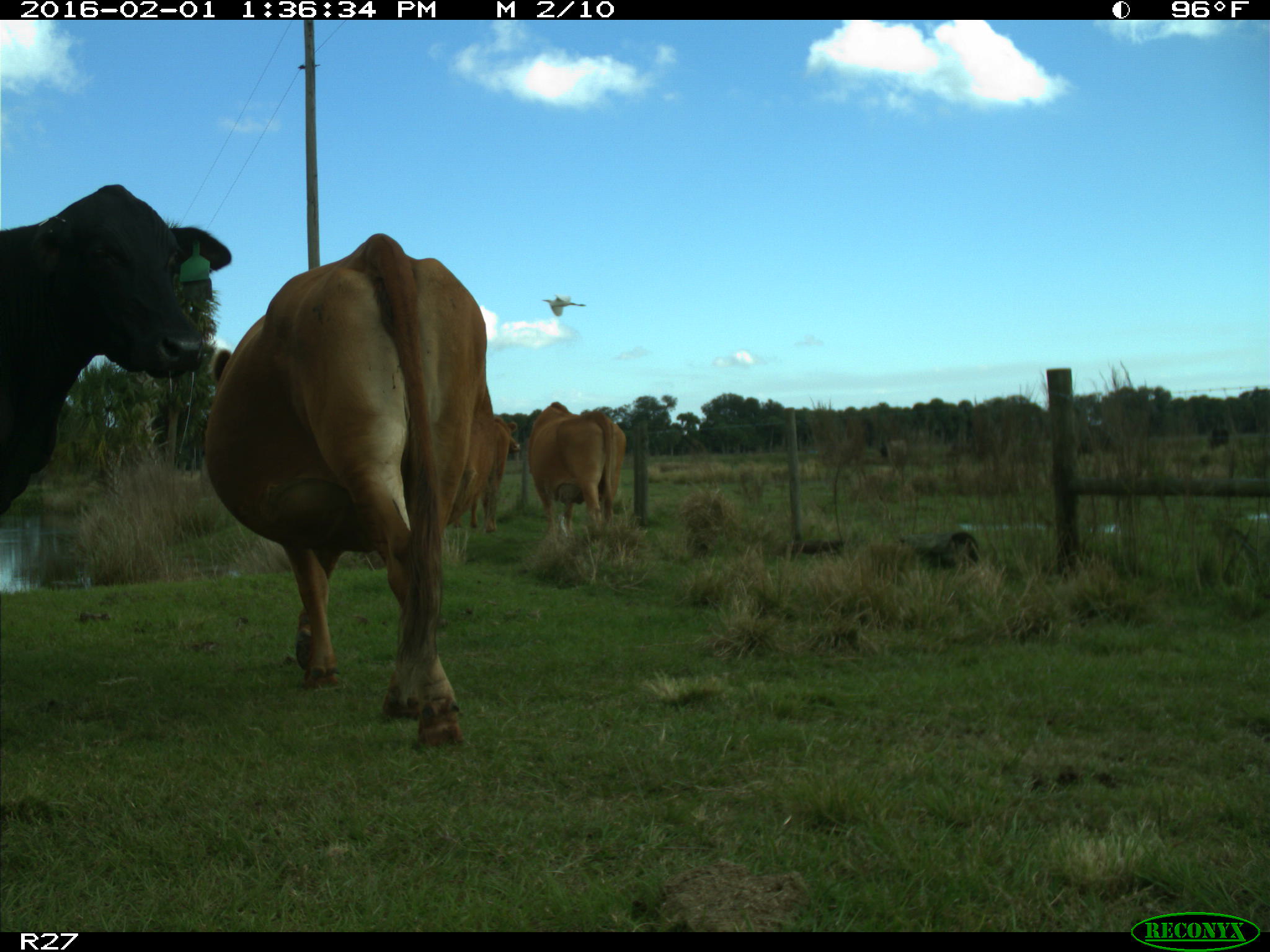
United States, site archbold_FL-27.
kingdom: Animalia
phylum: Chordata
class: Mammalia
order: Artiodactyla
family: Bovidae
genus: Bos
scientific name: Bos taurus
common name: domestic cow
Bos taurus (domestic cow).